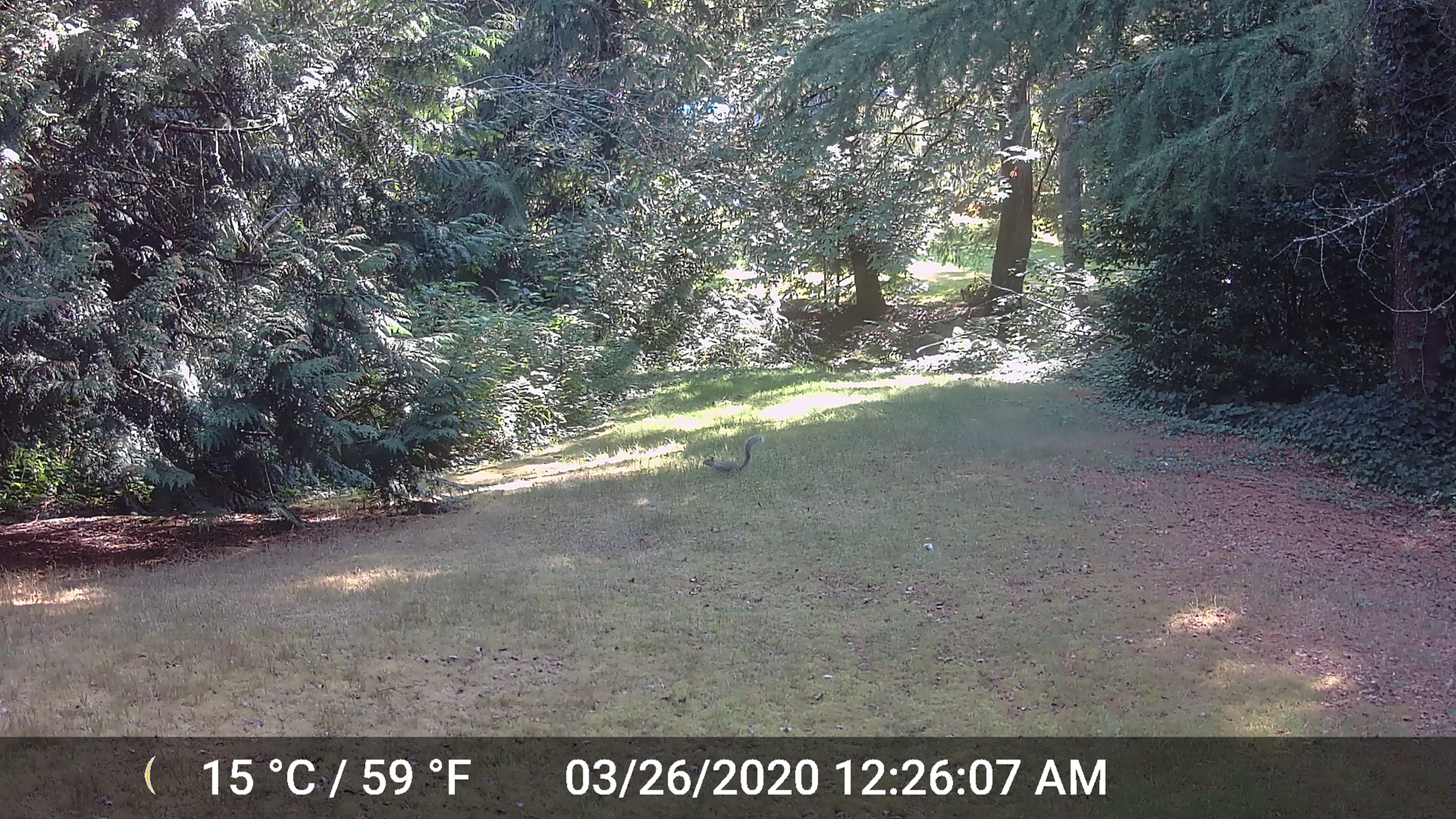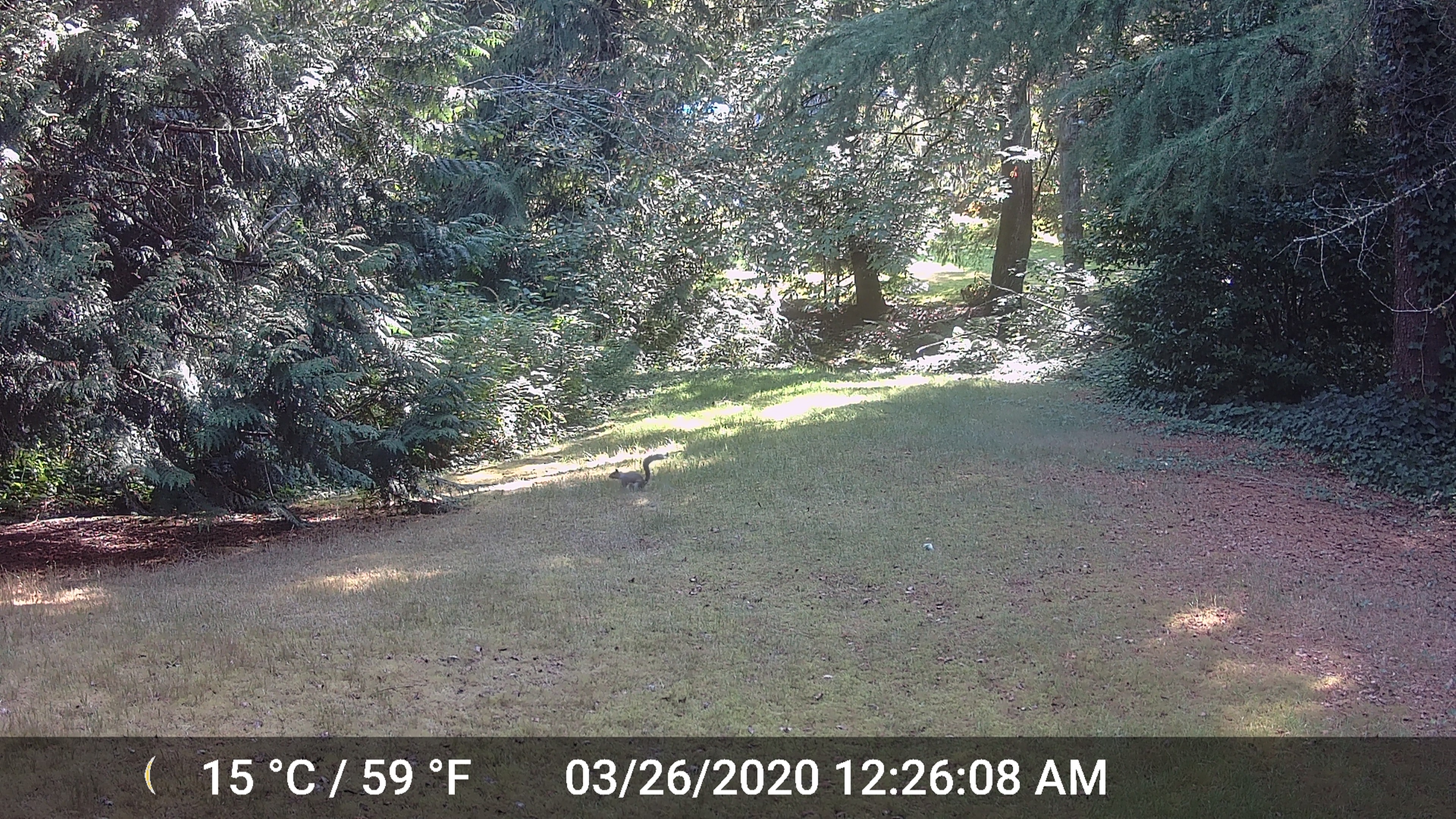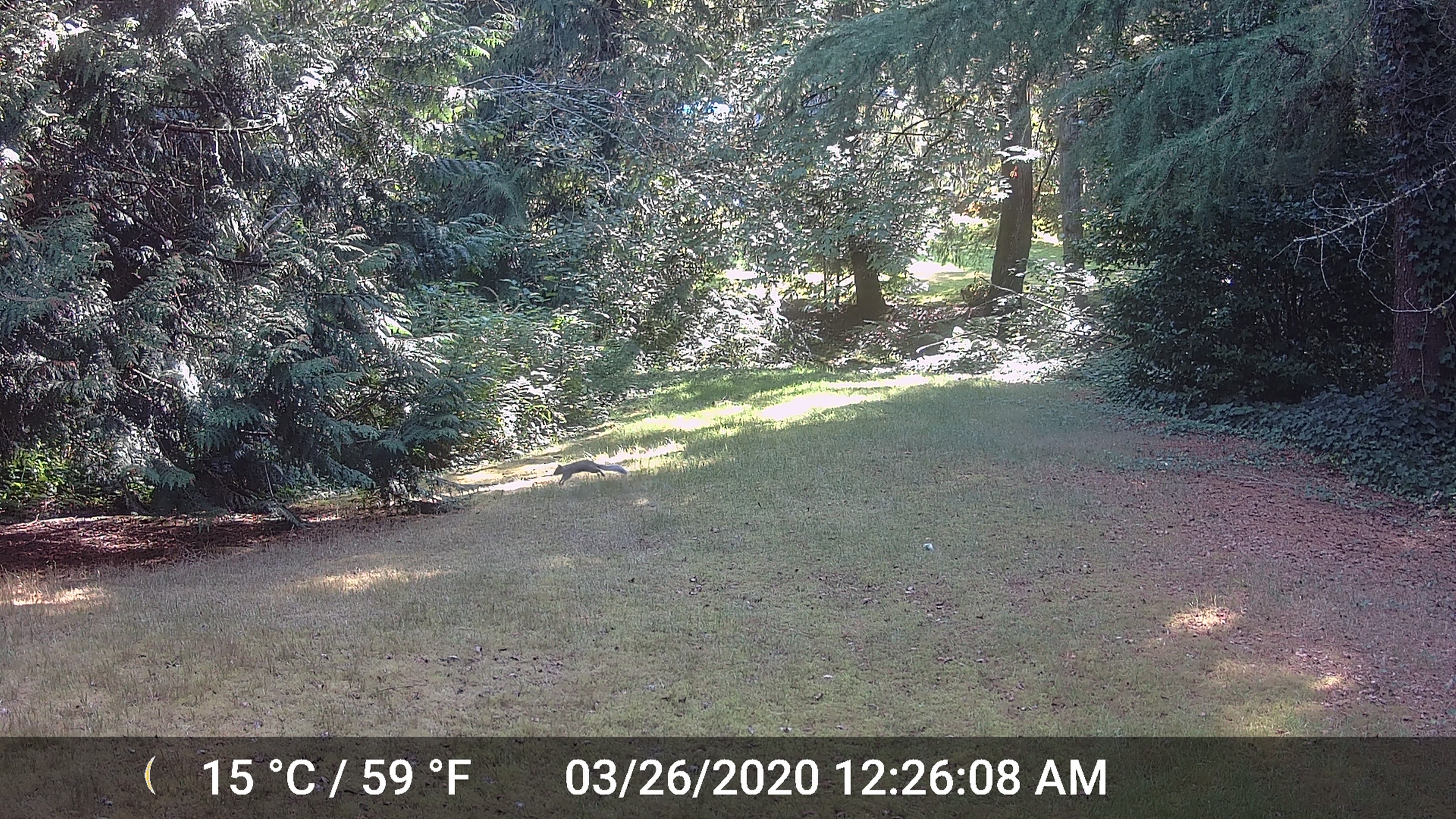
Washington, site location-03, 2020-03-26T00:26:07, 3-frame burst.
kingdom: Animalia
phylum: Chordata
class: Mammalia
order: Rodentia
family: Sciuridae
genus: Sciurus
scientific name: Sciurus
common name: squirrel